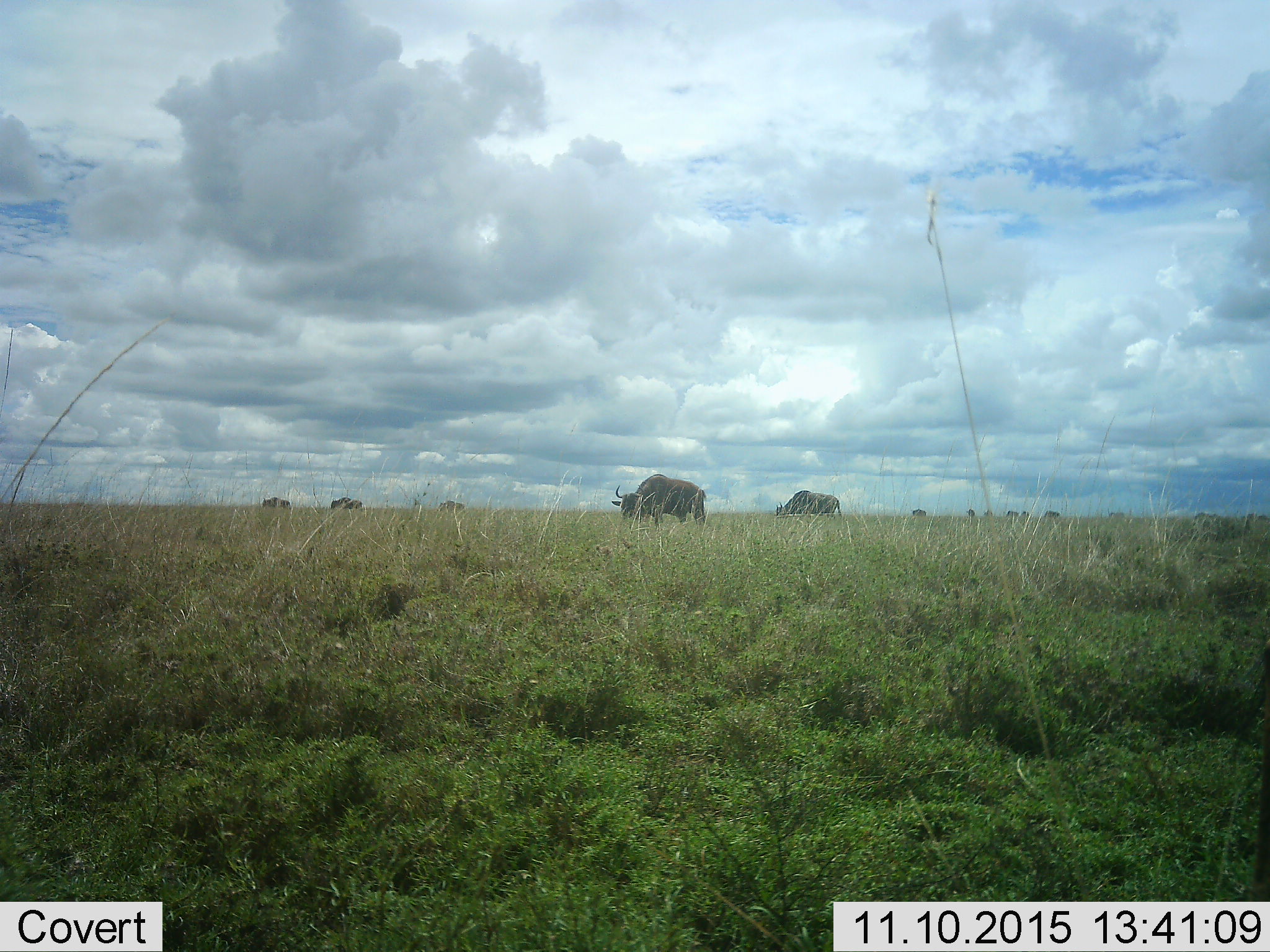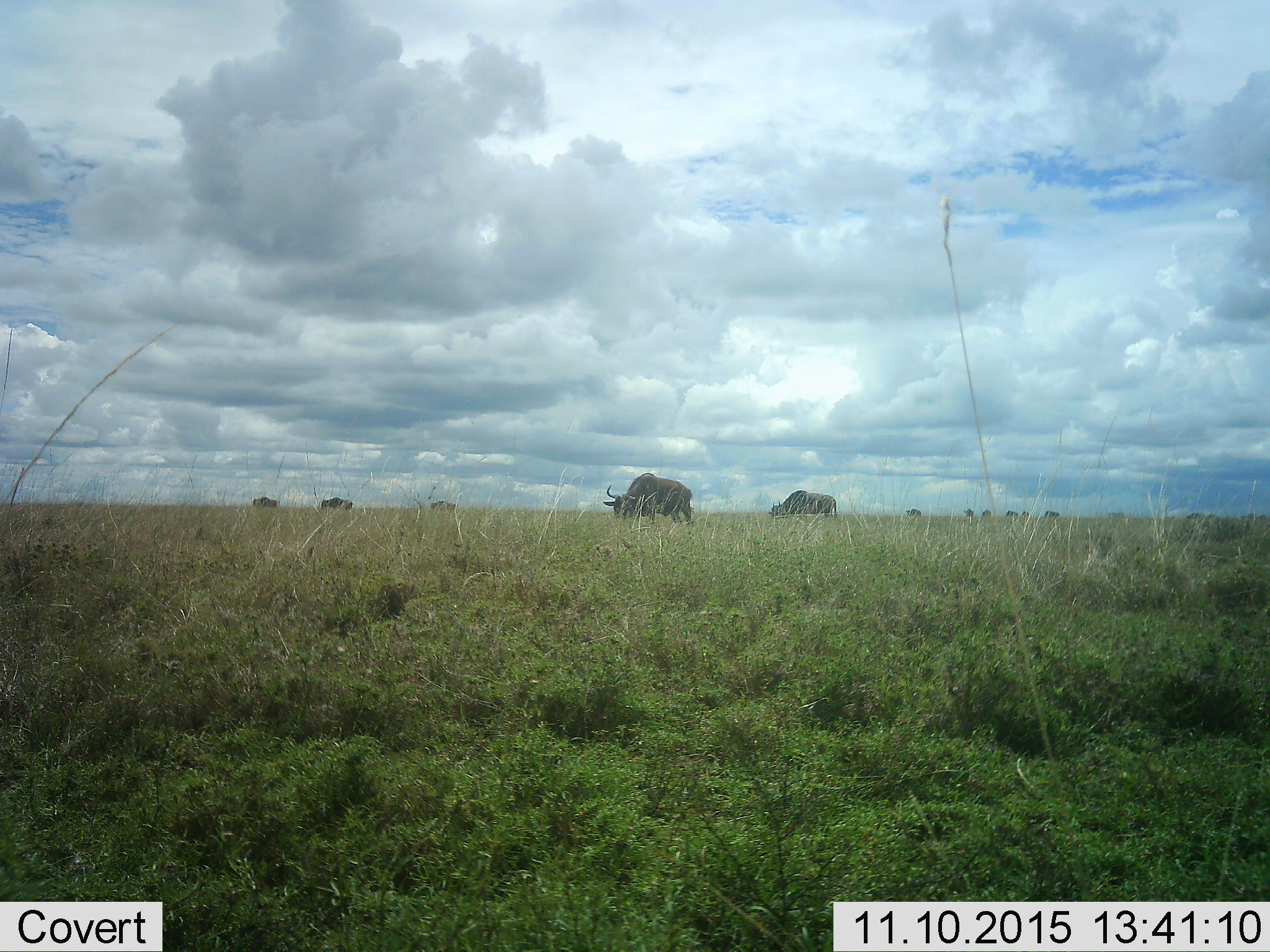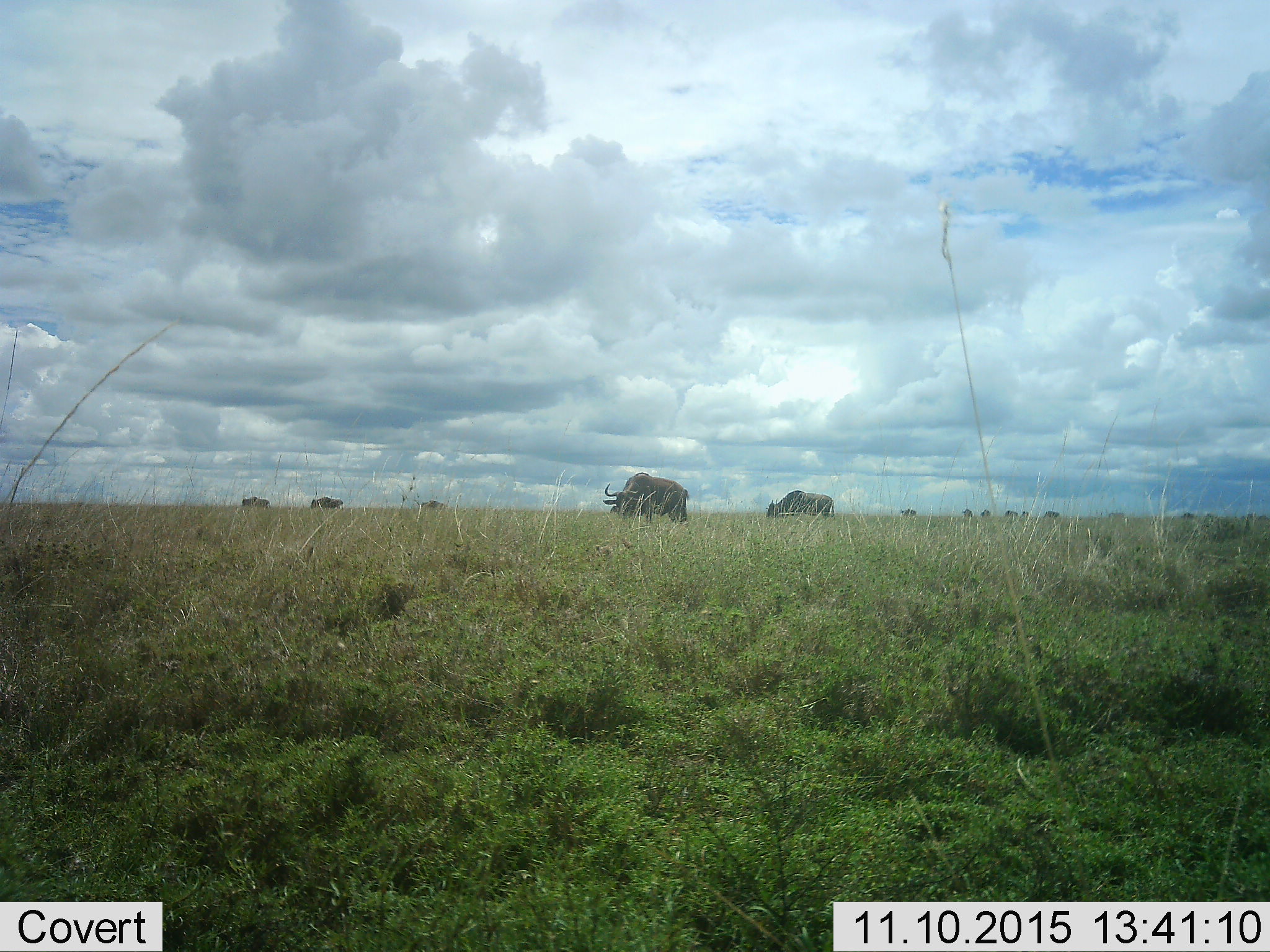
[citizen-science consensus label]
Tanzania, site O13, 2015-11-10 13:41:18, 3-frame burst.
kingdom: Animalia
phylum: Chordata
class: Mammalia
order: Artiodactyla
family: Bovidae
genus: Connochaetes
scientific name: Connochaetes taurinus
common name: blue wildebeest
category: wildebeest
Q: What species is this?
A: Wildebeest (blue wildebeest) (Connochaetes taurinus).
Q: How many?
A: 11-50.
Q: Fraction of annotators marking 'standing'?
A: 40%.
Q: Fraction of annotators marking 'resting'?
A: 0%.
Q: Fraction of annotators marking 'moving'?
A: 100%.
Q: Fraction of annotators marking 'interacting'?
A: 0%.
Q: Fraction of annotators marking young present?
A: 0%.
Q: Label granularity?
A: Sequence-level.